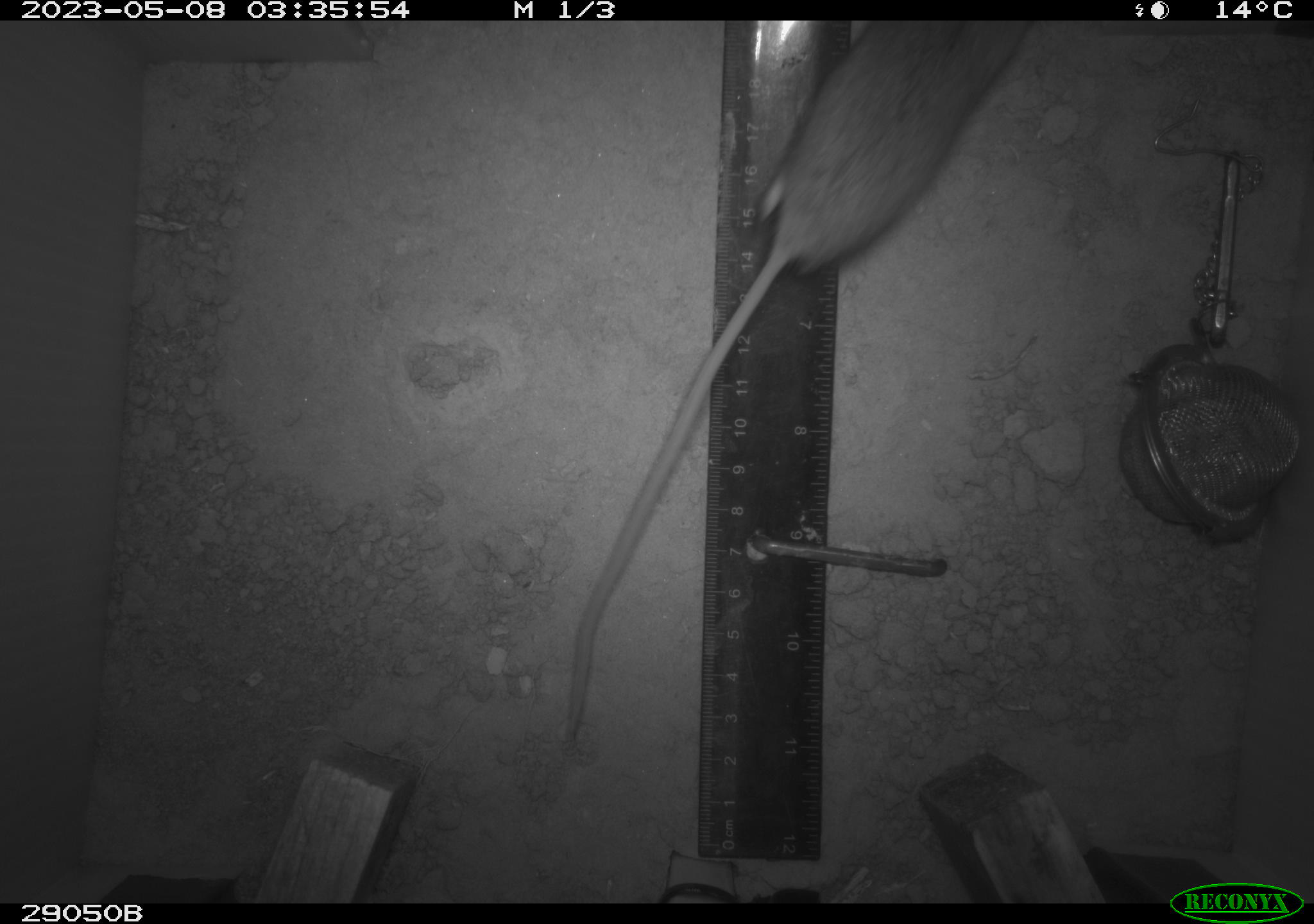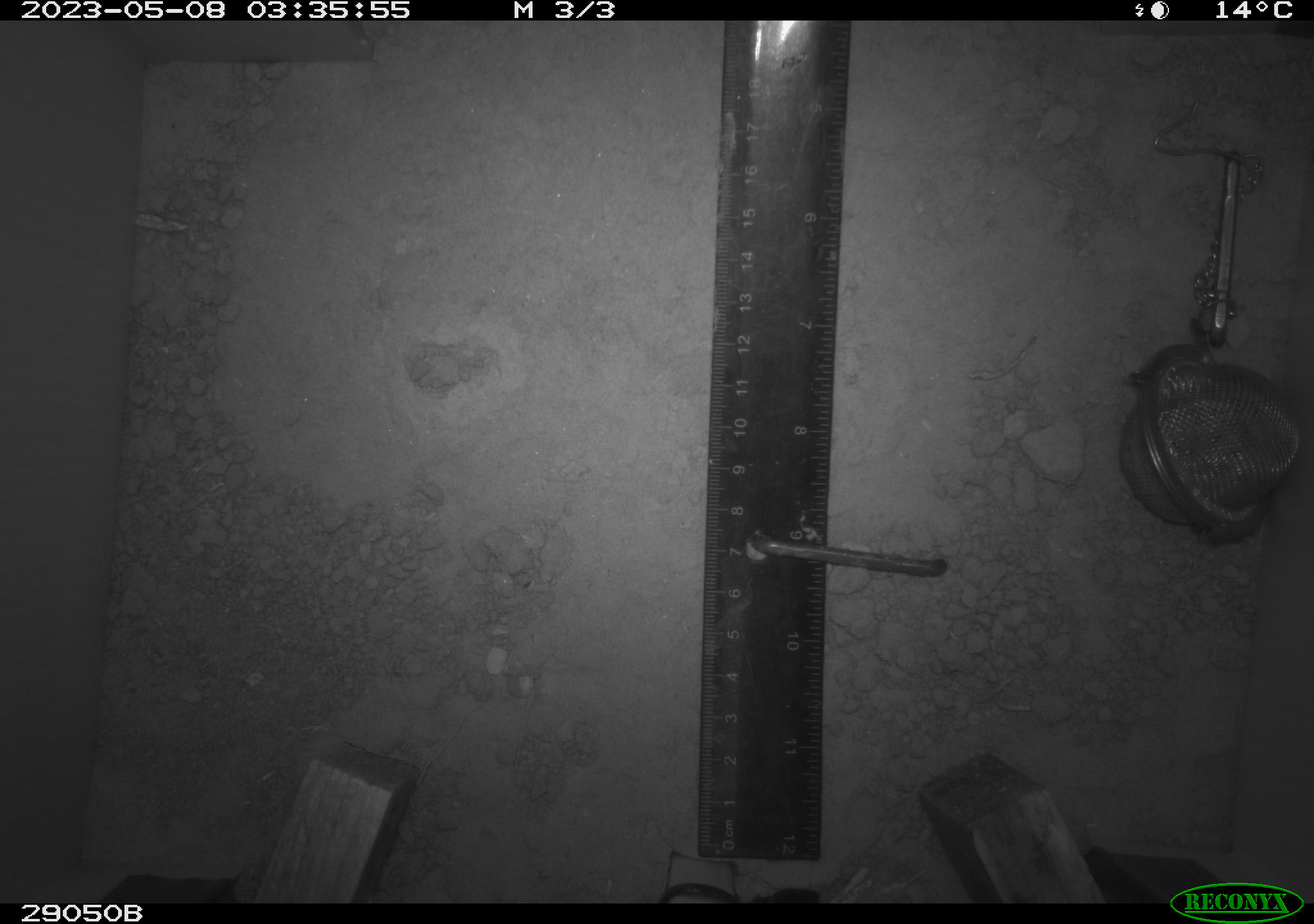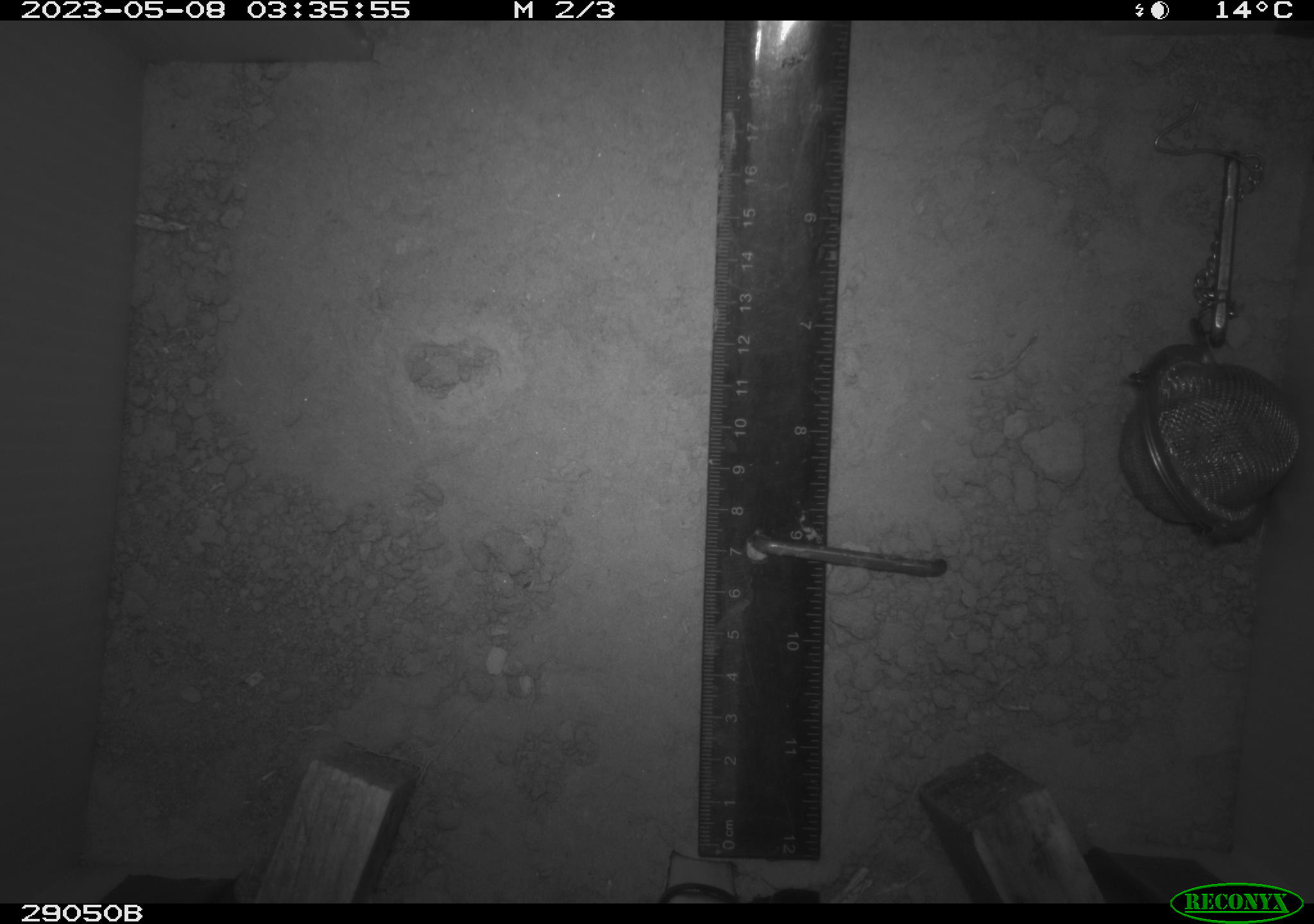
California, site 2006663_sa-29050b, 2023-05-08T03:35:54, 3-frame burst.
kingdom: Animalia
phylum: Chordata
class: Mammalia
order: Rodentia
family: Cricetidae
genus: Peromyscus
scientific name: Peromyscus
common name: deer mice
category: peromyscus species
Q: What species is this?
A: Peromyscus species (deer mice) (Peromyscus).